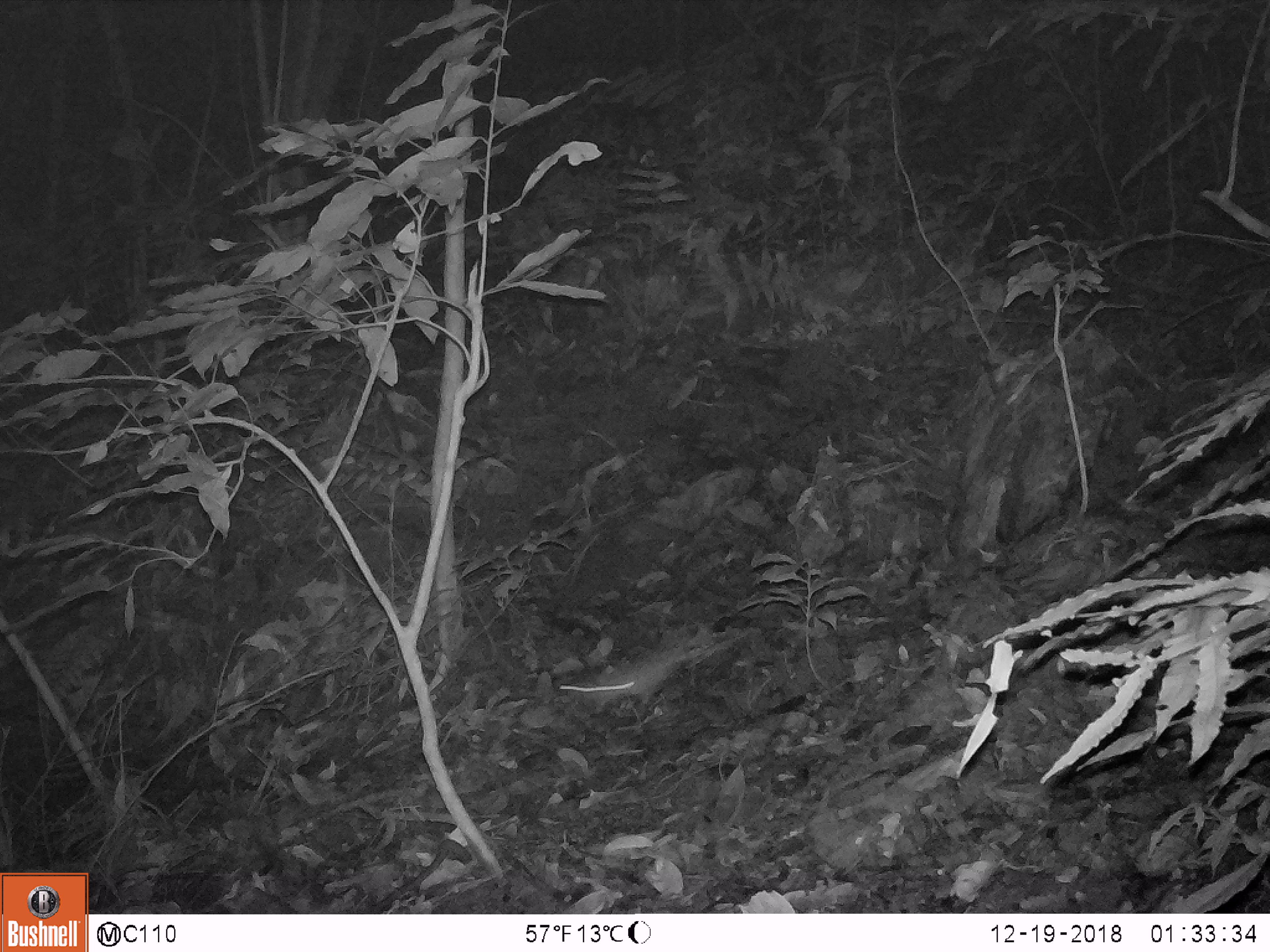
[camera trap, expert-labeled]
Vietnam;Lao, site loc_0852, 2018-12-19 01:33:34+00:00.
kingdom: Animalia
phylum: Chordata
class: Mammalia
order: Rodentia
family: Muridae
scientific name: Muridae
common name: old-world mice and rats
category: unidentified murid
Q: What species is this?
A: Unidentified murid (old-world mice and rats) (Muridae).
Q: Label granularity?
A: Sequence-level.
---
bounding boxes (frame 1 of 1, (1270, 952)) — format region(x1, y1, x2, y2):
unidentified murid: region(558, 636, 692, 718)